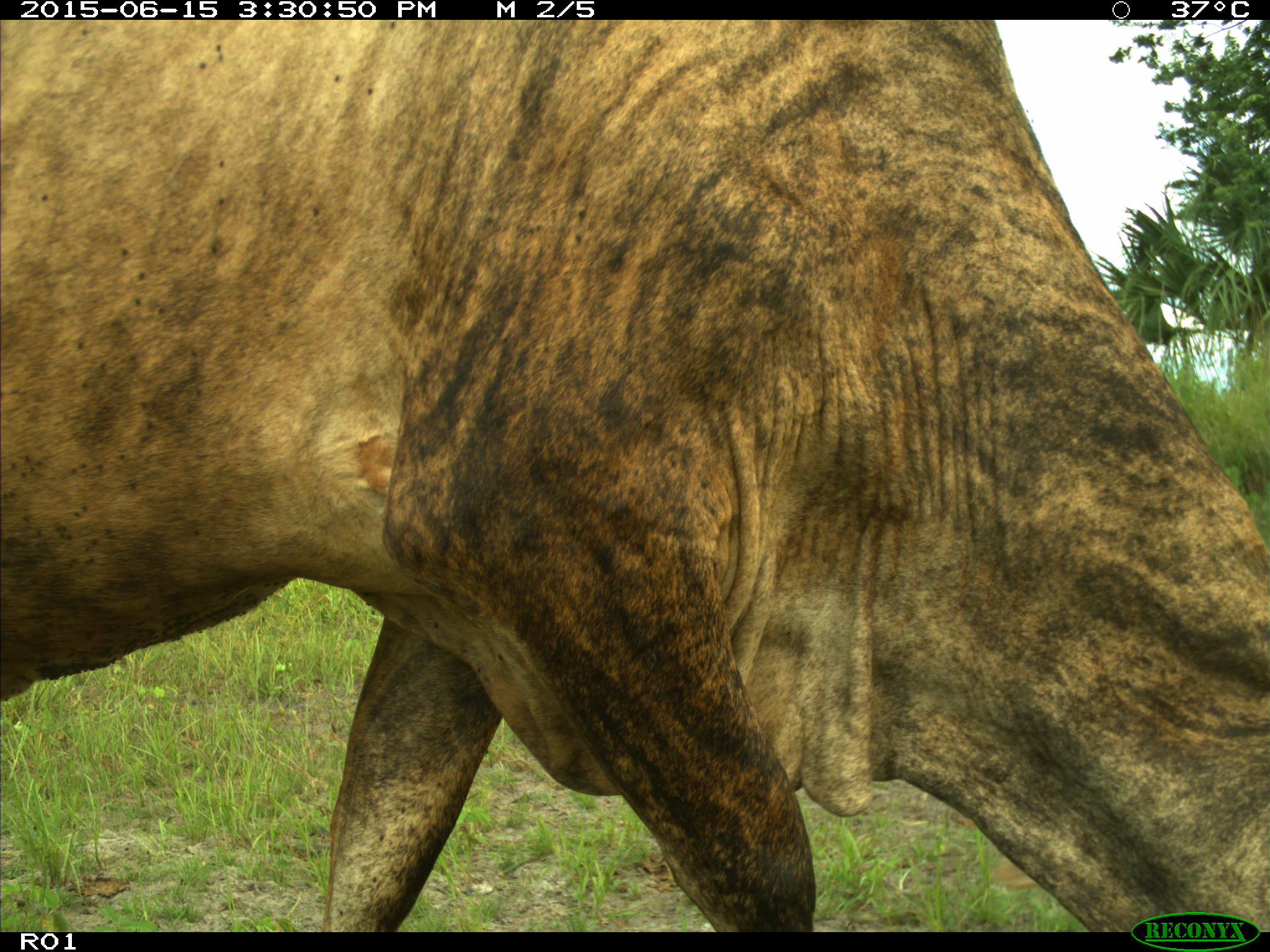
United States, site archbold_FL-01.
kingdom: Animalia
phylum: Chordata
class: Mammalia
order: Artiodactyla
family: Bovidae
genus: Bos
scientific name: Bos taurus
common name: domestic cow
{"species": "Bos taurus (domestic cow)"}